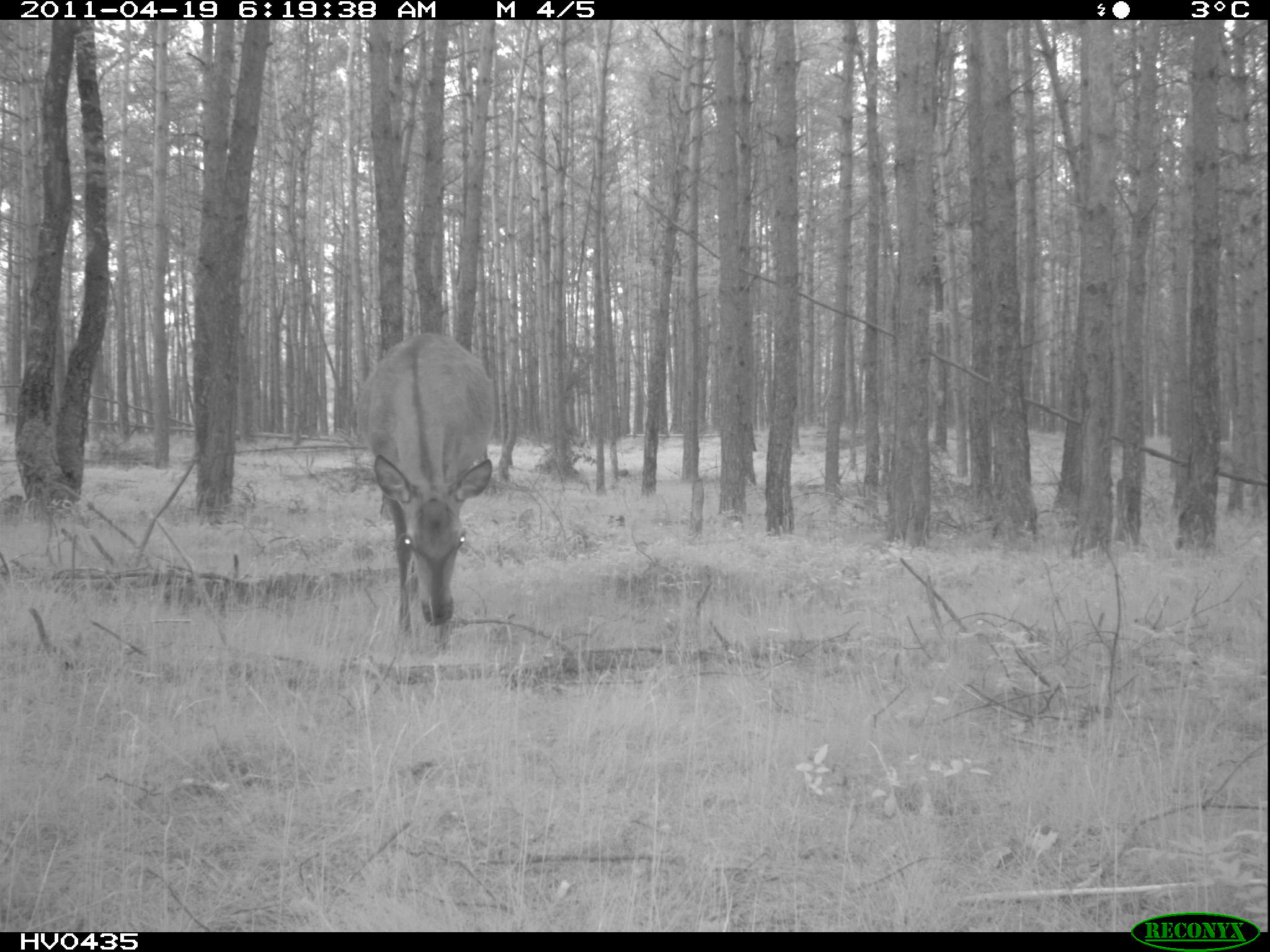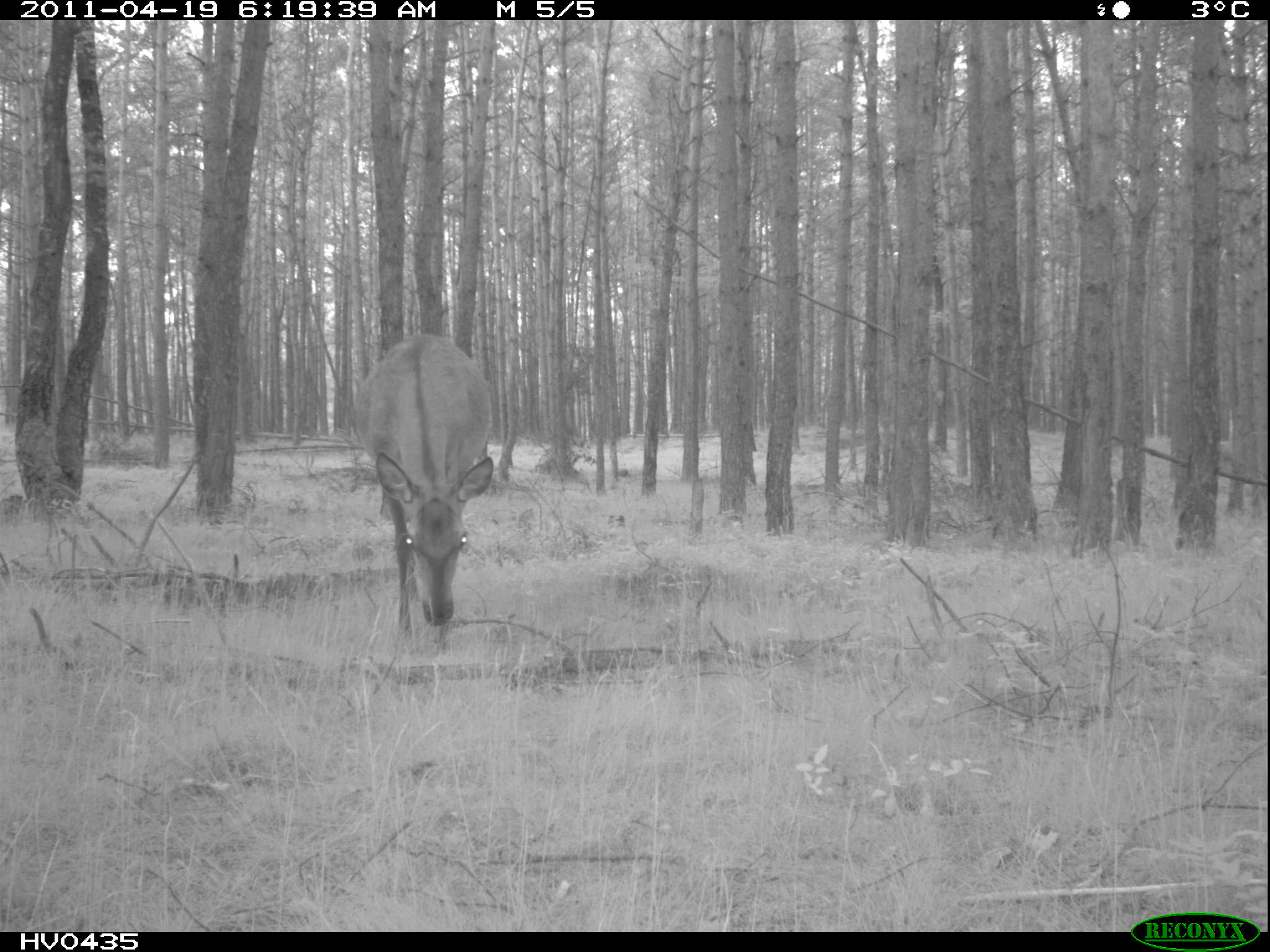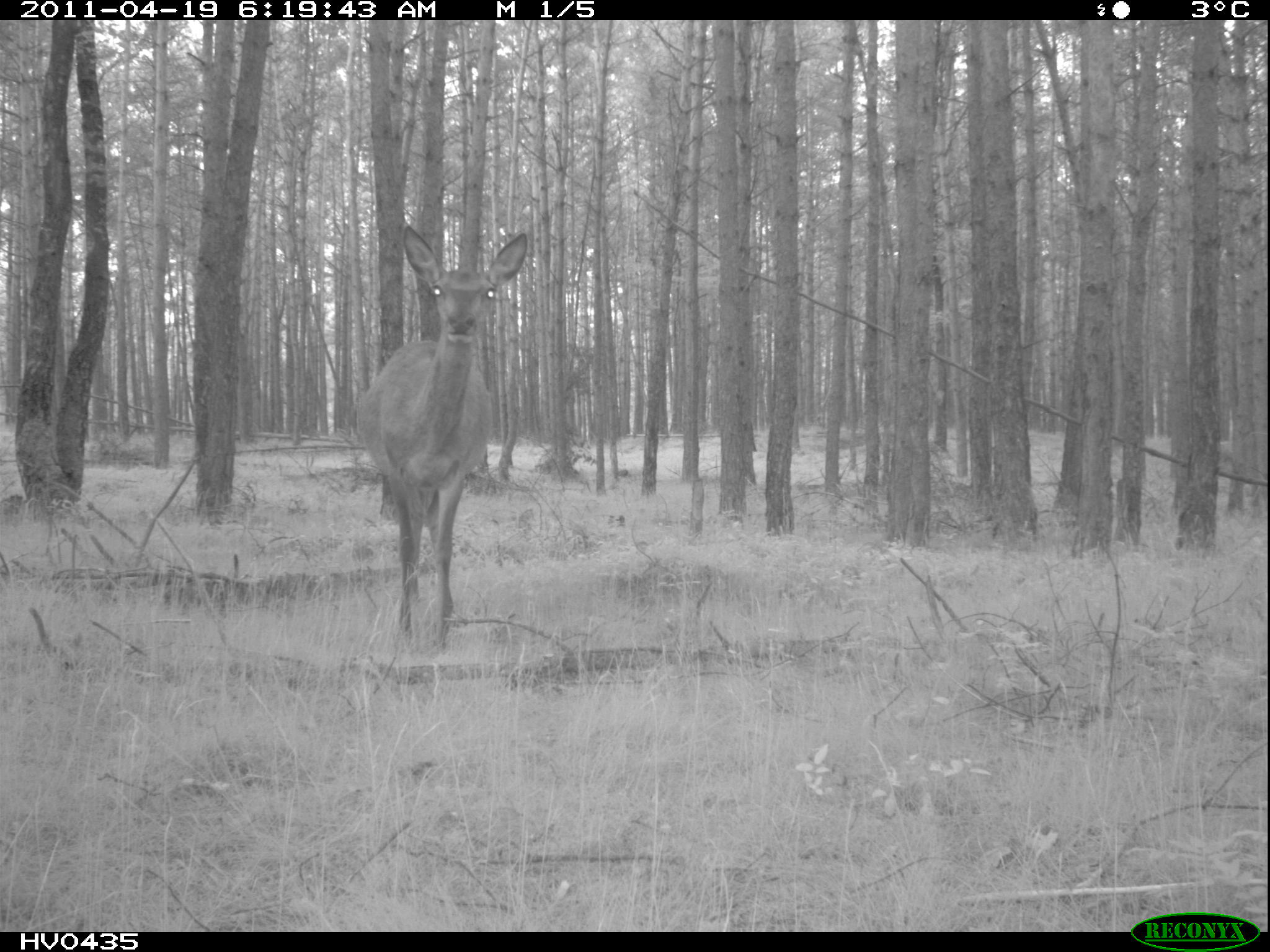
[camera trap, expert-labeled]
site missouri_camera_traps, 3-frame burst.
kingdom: Animalia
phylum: Chordata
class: Mammalia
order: Artiodactyla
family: Cervidae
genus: Cervus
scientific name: Cervus elaphus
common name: red deer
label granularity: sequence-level